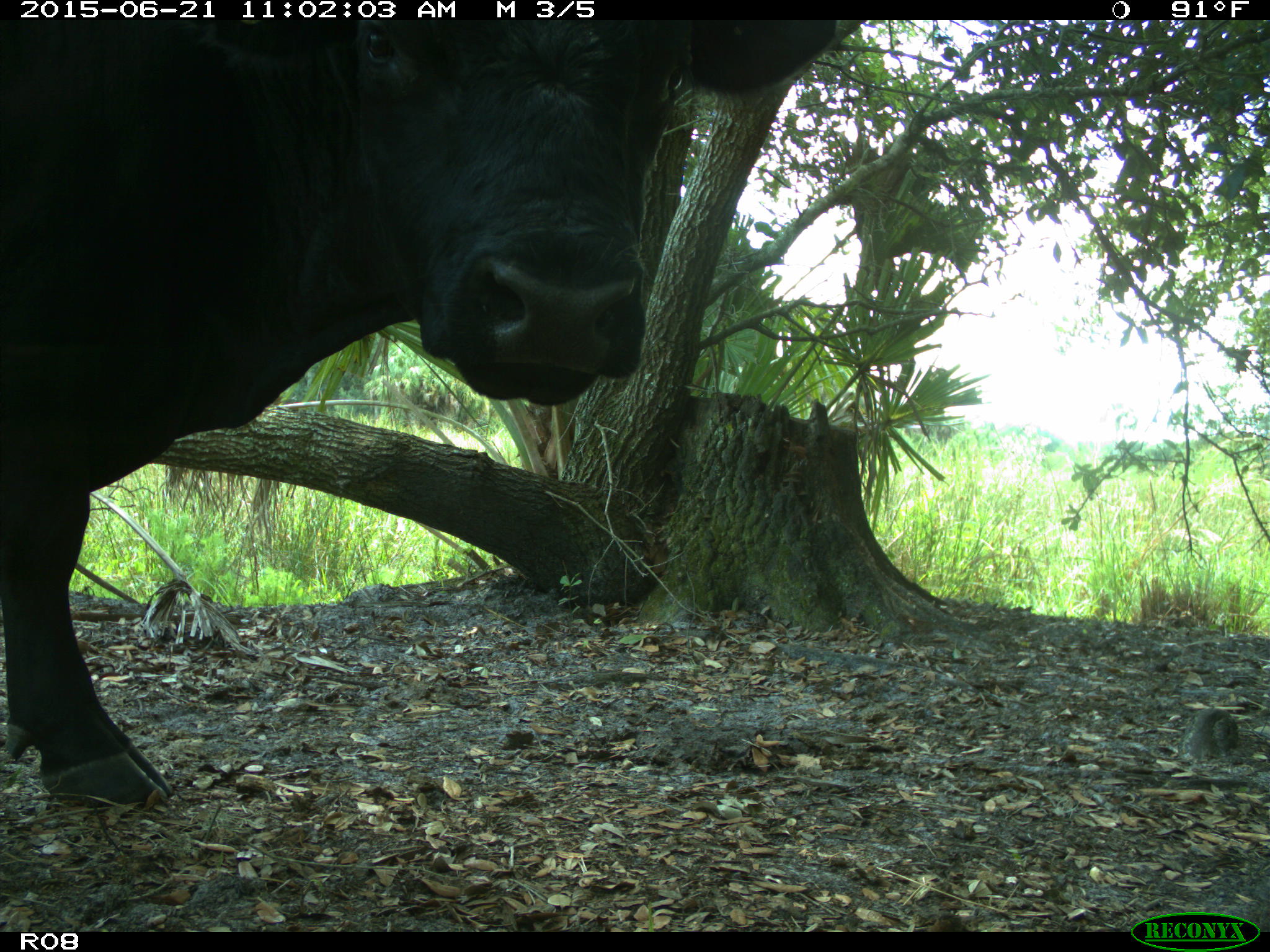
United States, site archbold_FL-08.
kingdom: Animalia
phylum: Chordata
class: Mammalia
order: Artiodactyla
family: Bovidae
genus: Bos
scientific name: Bos taurus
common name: domestic cow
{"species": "Bos taurus (domestic cow)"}